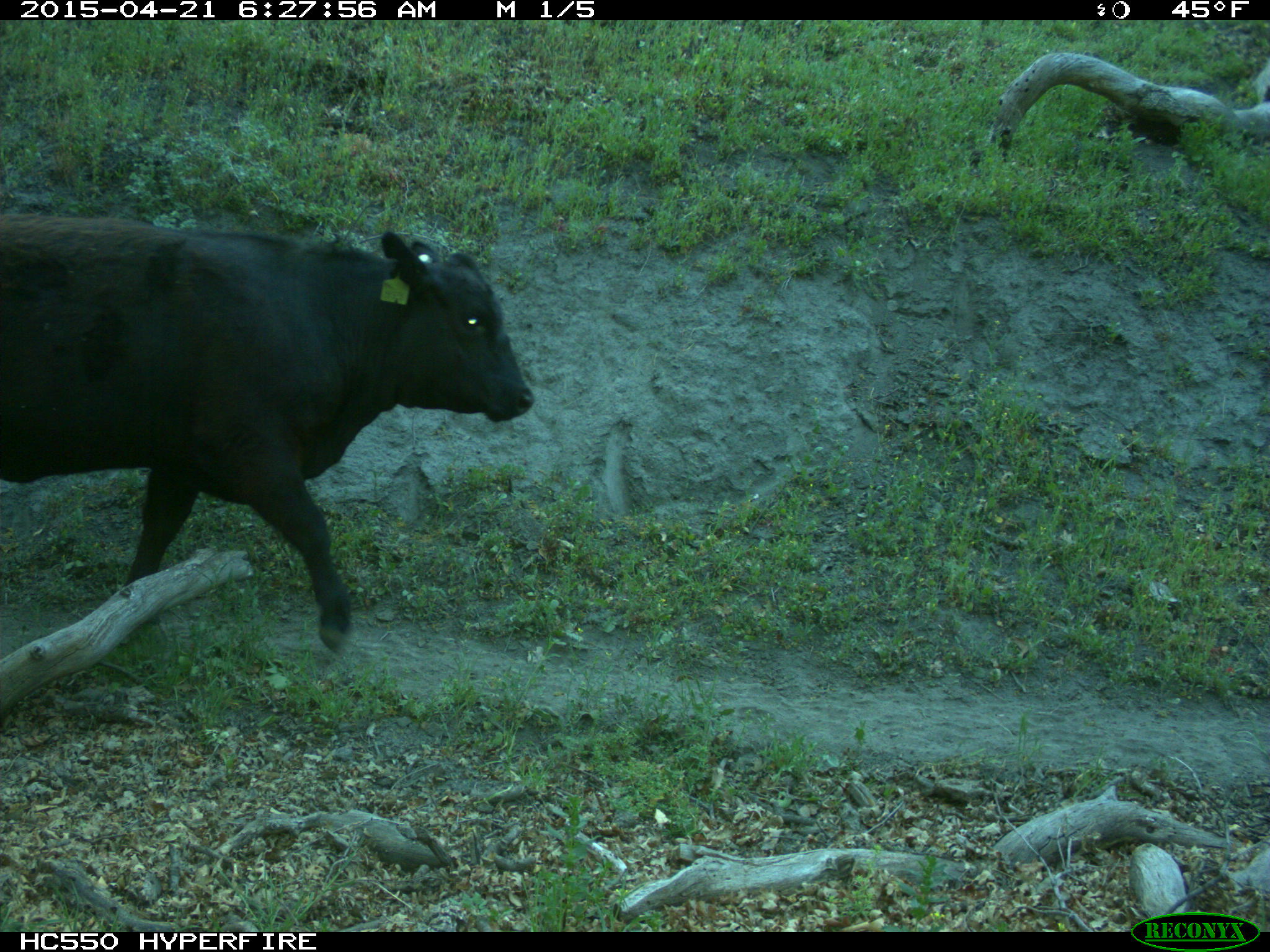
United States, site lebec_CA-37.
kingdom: Animalia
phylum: Chordata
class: Mammalia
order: Artiodactyla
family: Bovidae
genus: Bos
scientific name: Bos taurus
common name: domestic cow